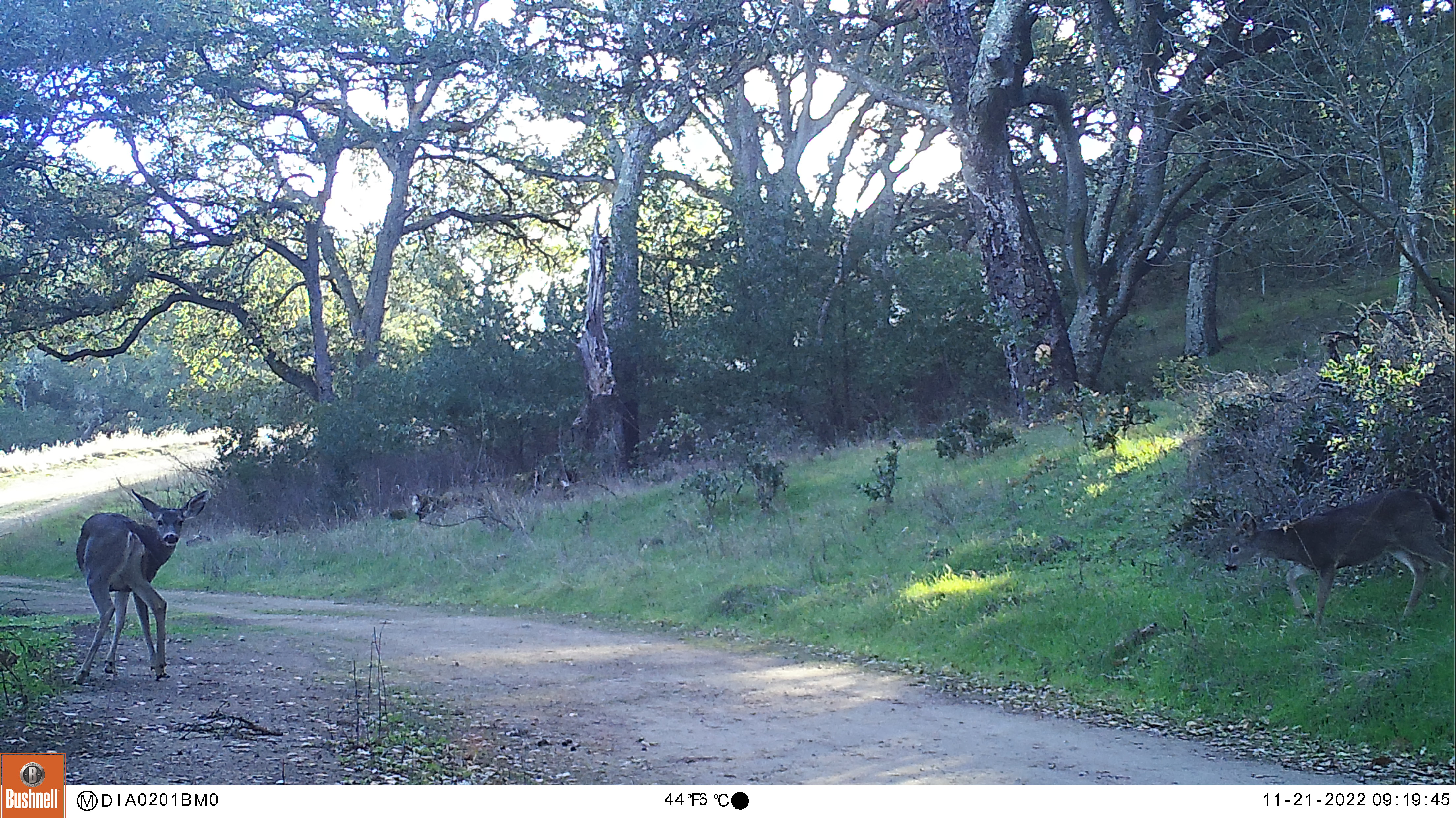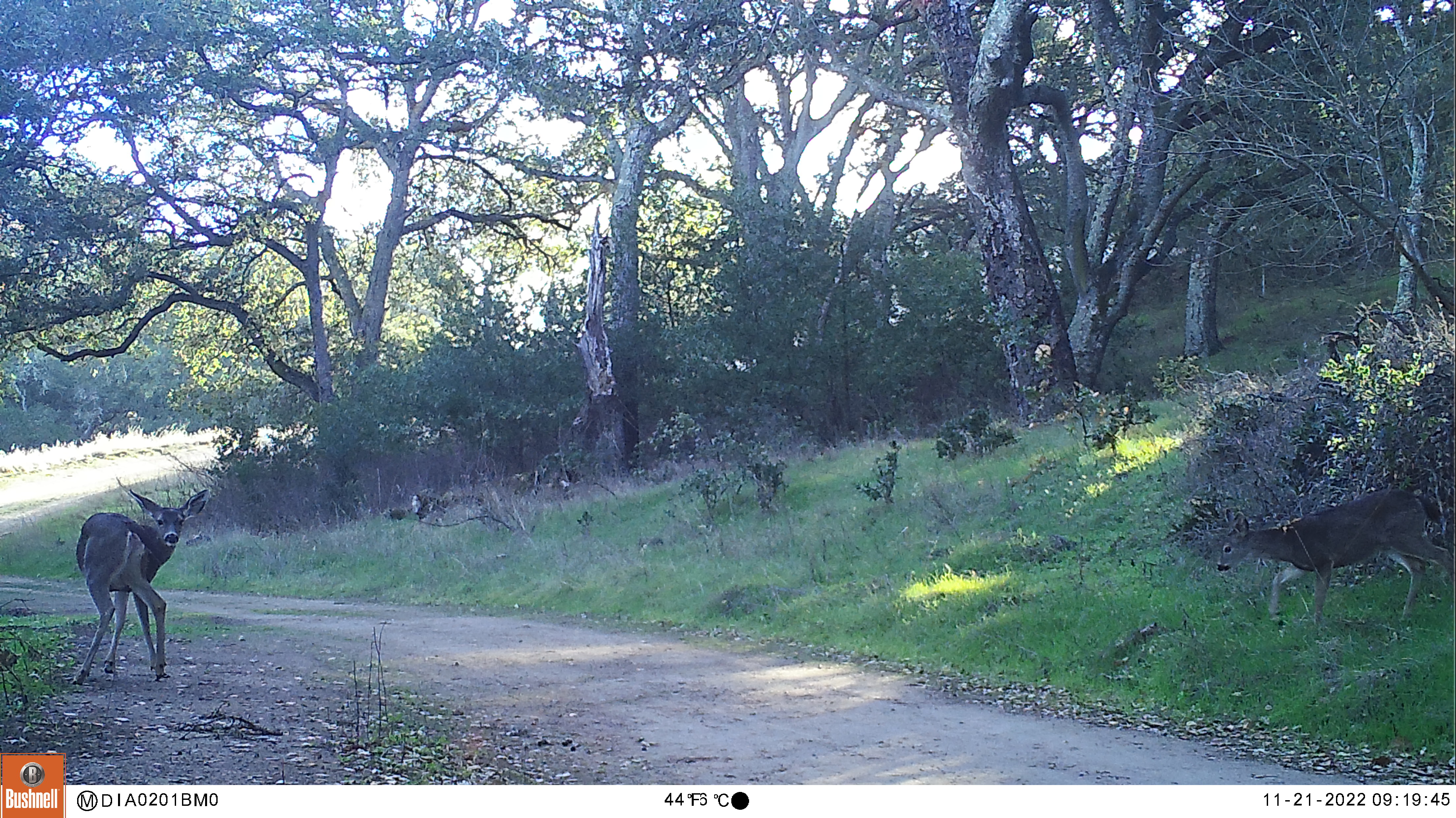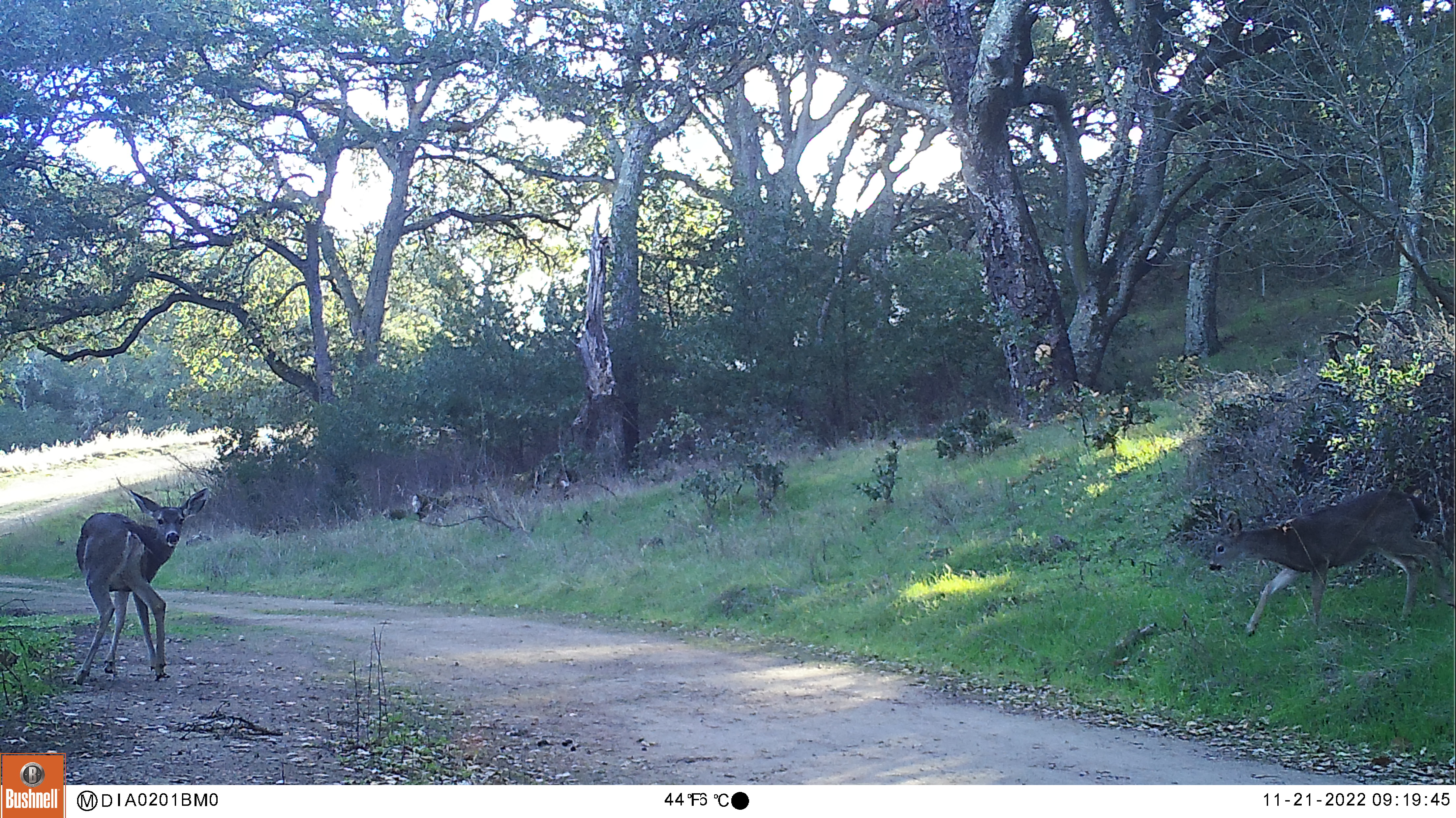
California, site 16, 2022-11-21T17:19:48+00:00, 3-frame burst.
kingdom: Animalia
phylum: Chordata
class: Mammalia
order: Artiodactyla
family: Cervidae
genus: Odocoileus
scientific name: Odocoileus hemionus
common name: mule deer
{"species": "mule deer (Odocoileus hemionus)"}